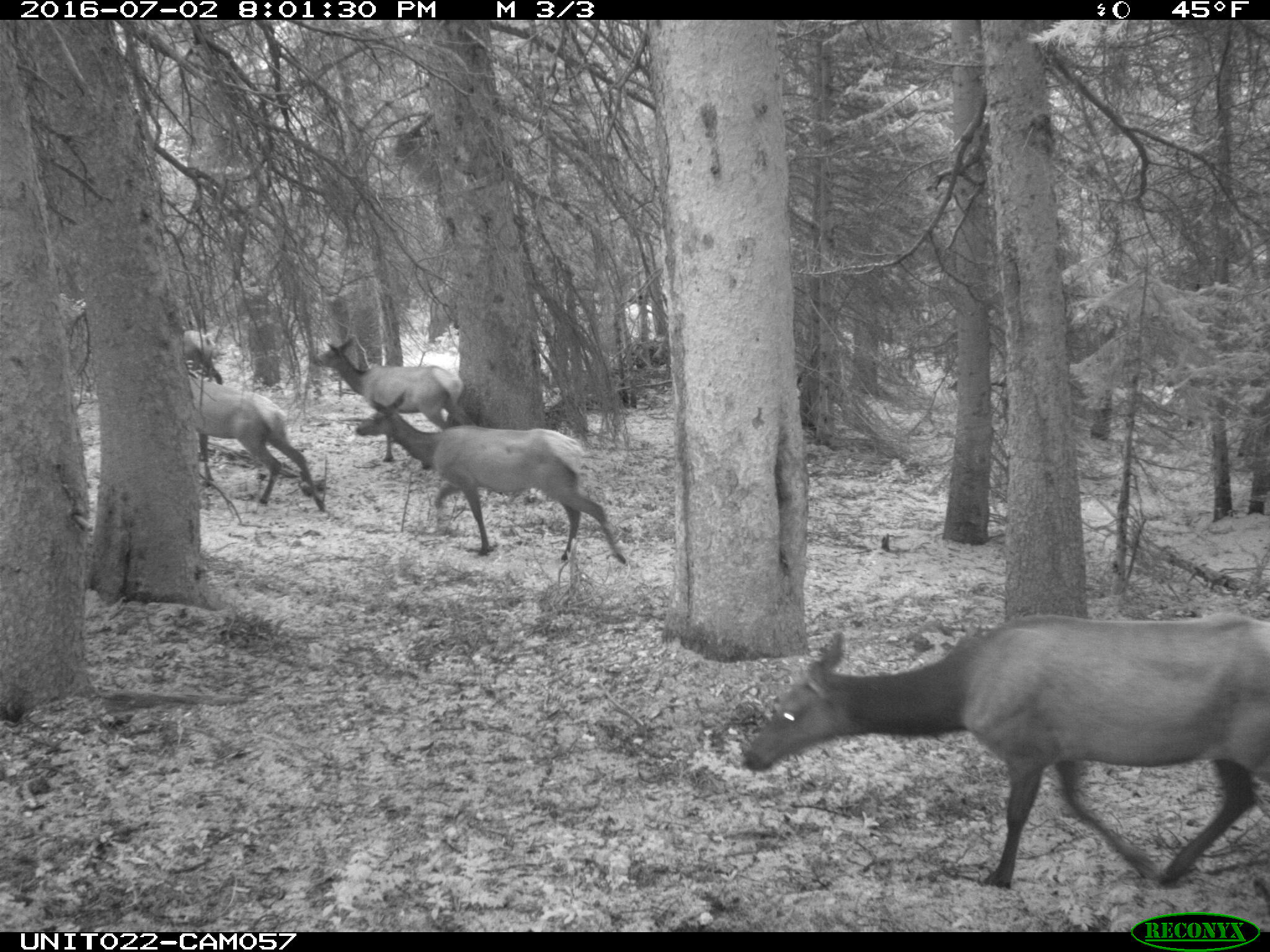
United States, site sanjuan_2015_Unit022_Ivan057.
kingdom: Animalia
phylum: Chordata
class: Mammalia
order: Artiodactyla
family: Cervidae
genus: Cervus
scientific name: Cervus elaphus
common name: red deer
Cervus elaphus (red deer).